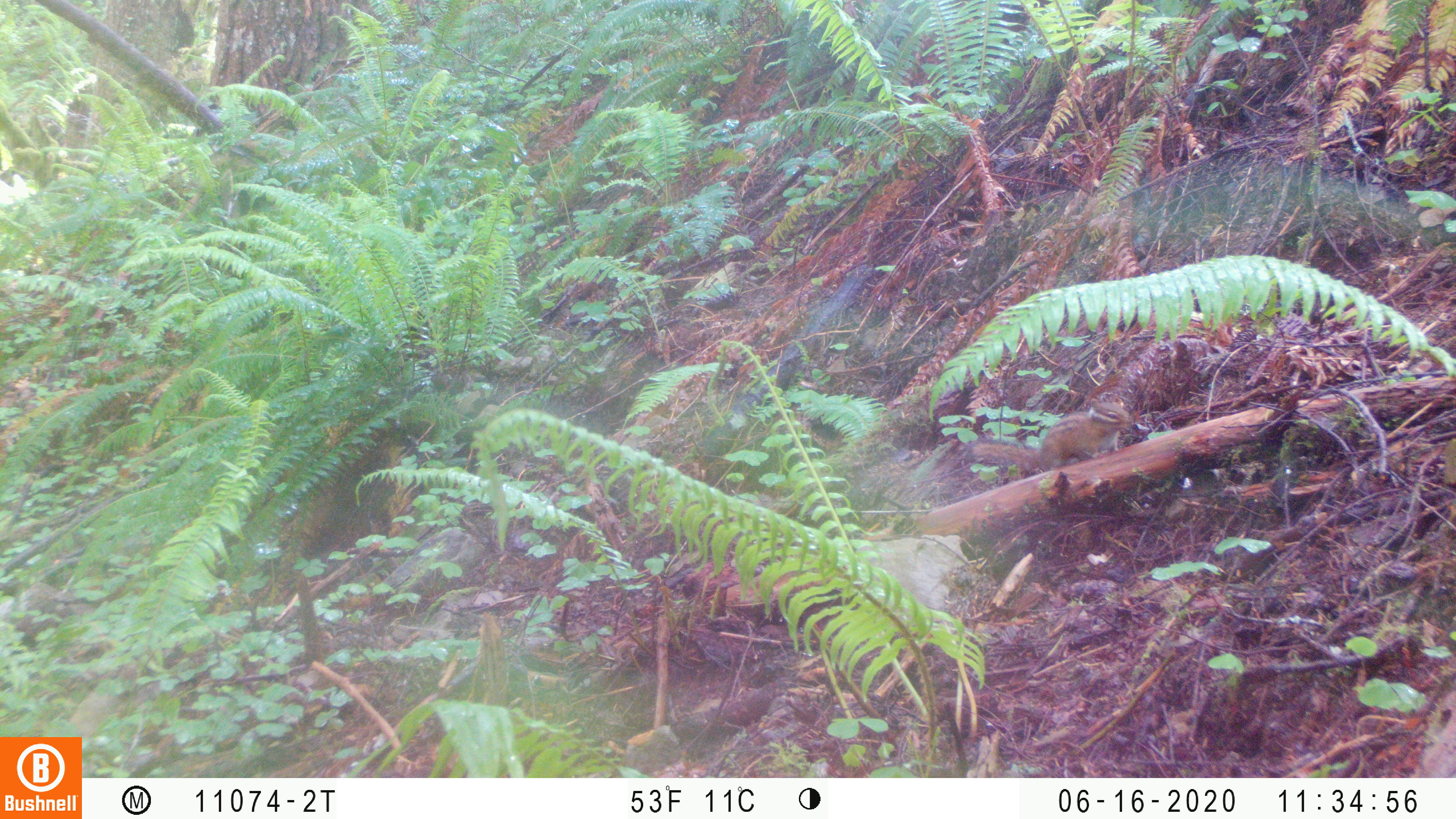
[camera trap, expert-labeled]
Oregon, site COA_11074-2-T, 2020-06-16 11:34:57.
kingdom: Animalia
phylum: Chordata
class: Mammalia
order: Rodentia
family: Sciuridae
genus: Neotamias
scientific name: Neotamias townsendii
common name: townsend's chipmunk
Townsend's chipmunk (Neotamias townsendii).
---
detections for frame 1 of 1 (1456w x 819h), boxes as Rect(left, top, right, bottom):
townsend's chipmunk: Rect(961, 393, 1132, 471)